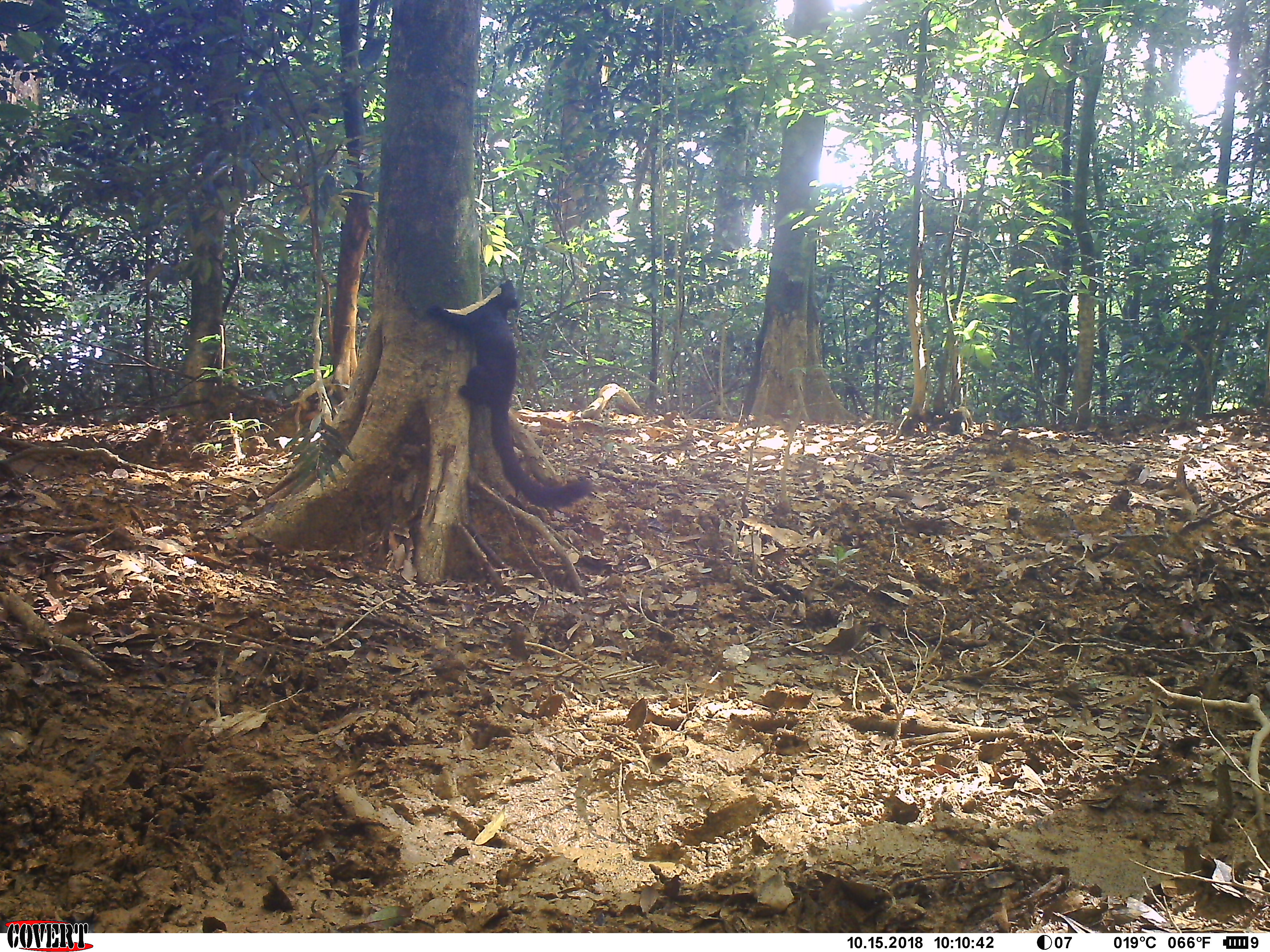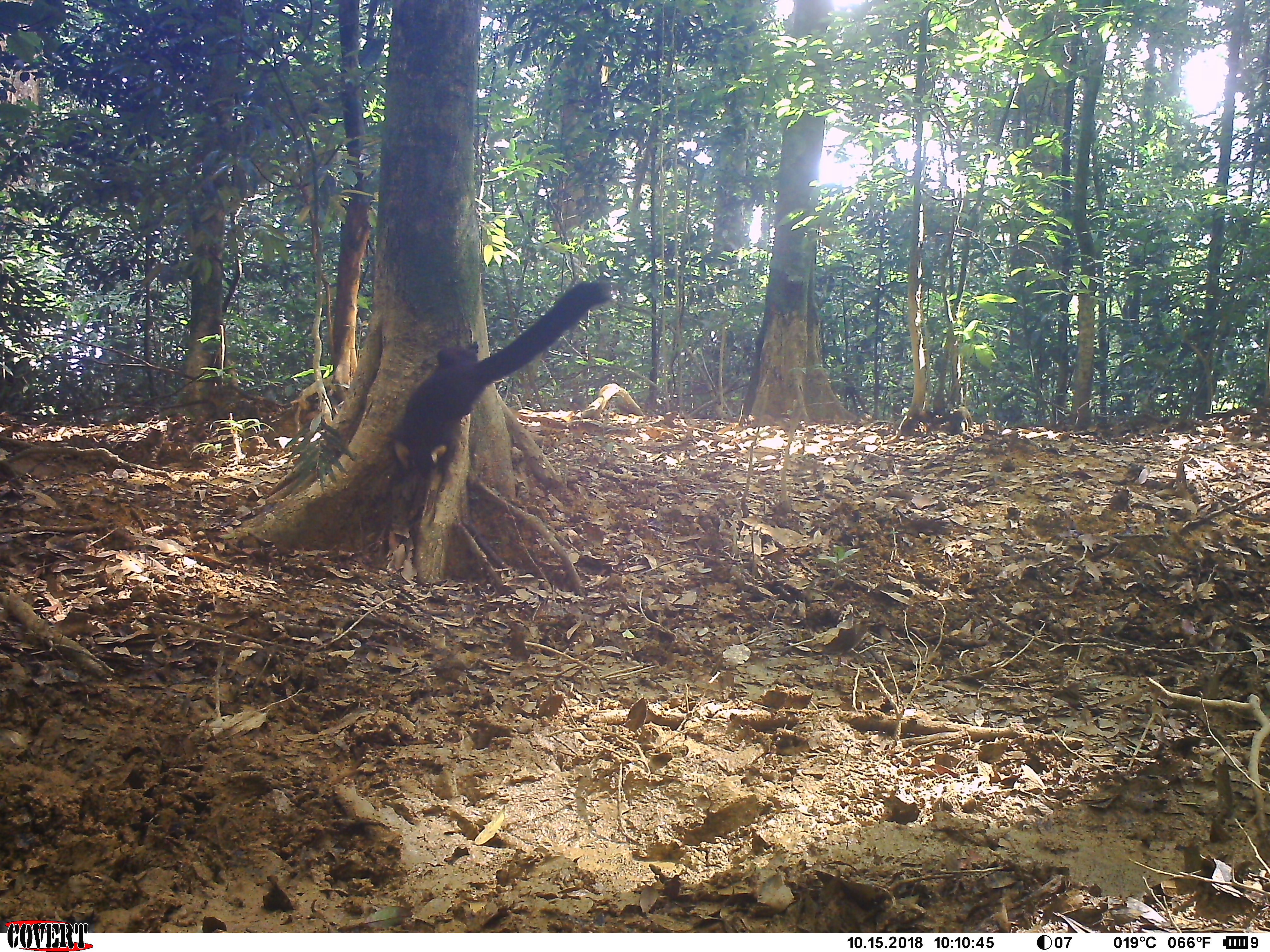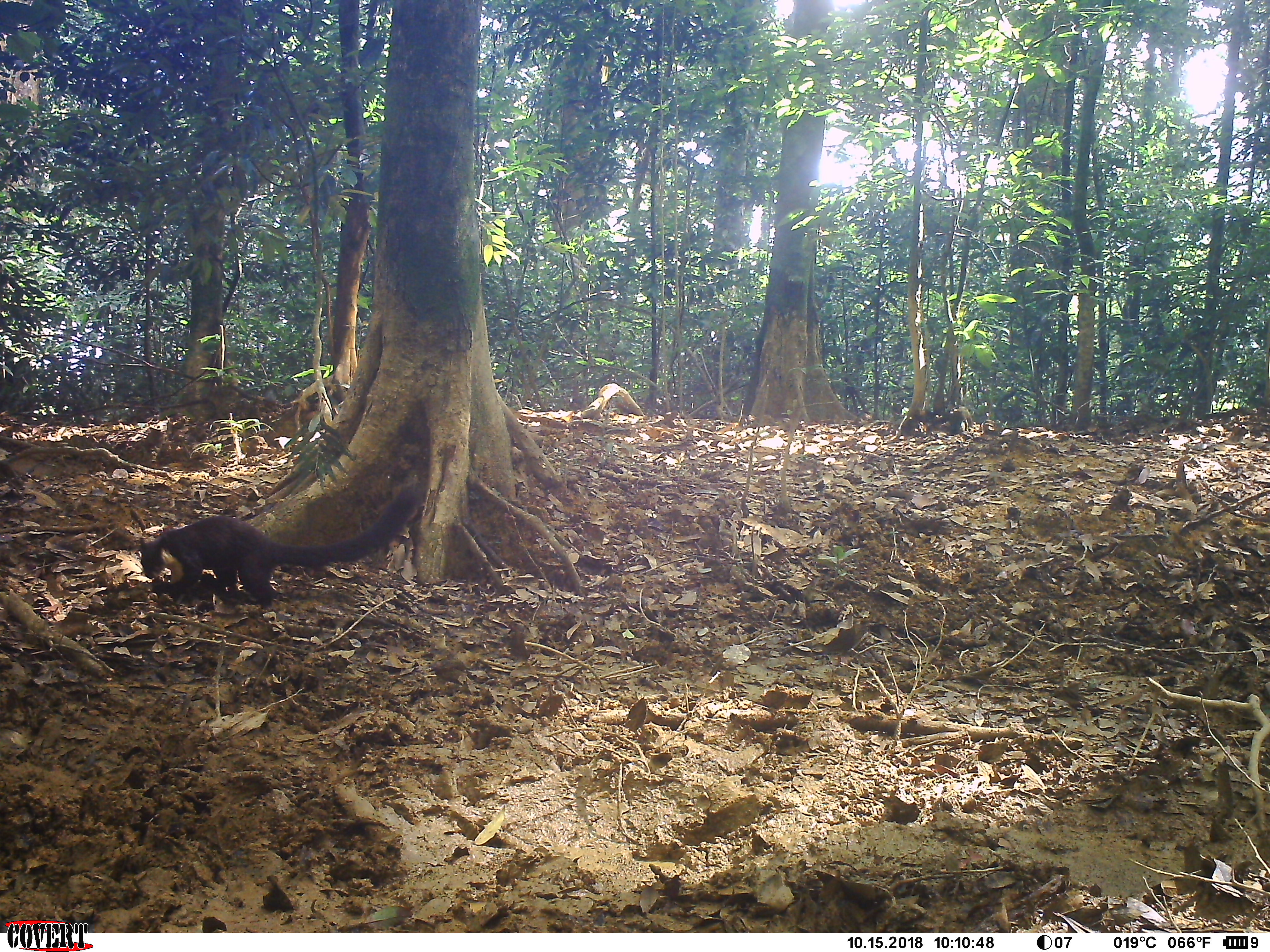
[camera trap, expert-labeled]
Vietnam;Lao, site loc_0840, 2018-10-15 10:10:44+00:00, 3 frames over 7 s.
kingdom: Animalia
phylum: Chordata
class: Mammalia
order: Rodentia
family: Sciuridae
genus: Ratufa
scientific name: Ratufa bicolor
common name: black giant squirrel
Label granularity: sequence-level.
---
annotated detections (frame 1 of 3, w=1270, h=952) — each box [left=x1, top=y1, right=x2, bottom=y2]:
black giant squirrel: [left=428, top=277, right=594, bottom=510]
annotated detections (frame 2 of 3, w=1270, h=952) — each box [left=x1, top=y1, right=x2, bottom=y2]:
black giant squirrel: [left=393, top=276, right=612, bottom=481]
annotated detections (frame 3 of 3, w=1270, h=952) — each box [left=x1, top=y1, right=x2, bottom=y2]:
black giant squirrel: [left=137, top=482, right=427, bottom=611]